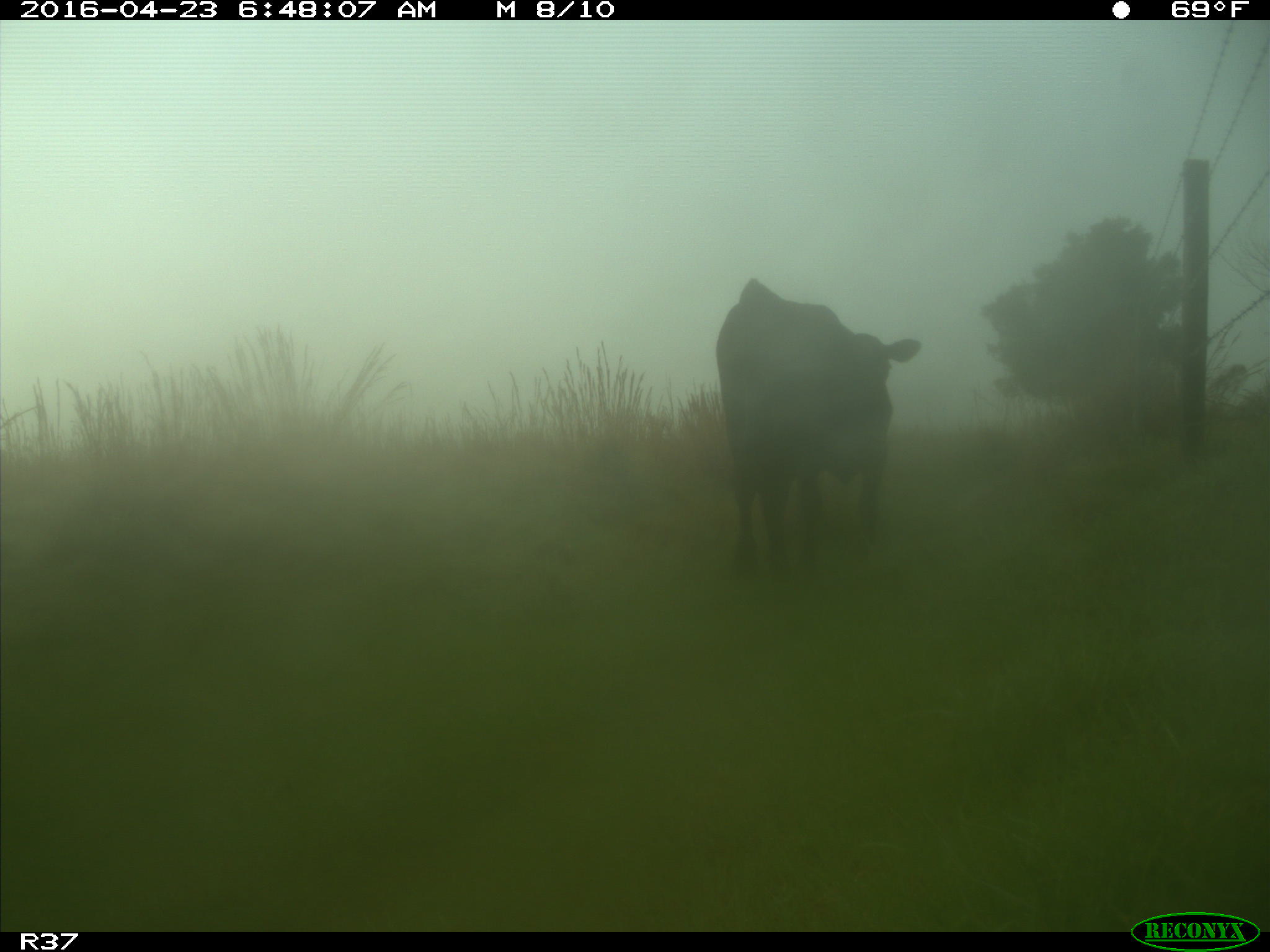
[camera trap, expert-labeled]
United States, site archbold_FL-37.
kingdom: Animalia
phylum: Chordata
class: Mammalia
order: Artiodactyla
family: Bovidae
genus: Bos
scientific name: Bos taurus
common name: domestic cow